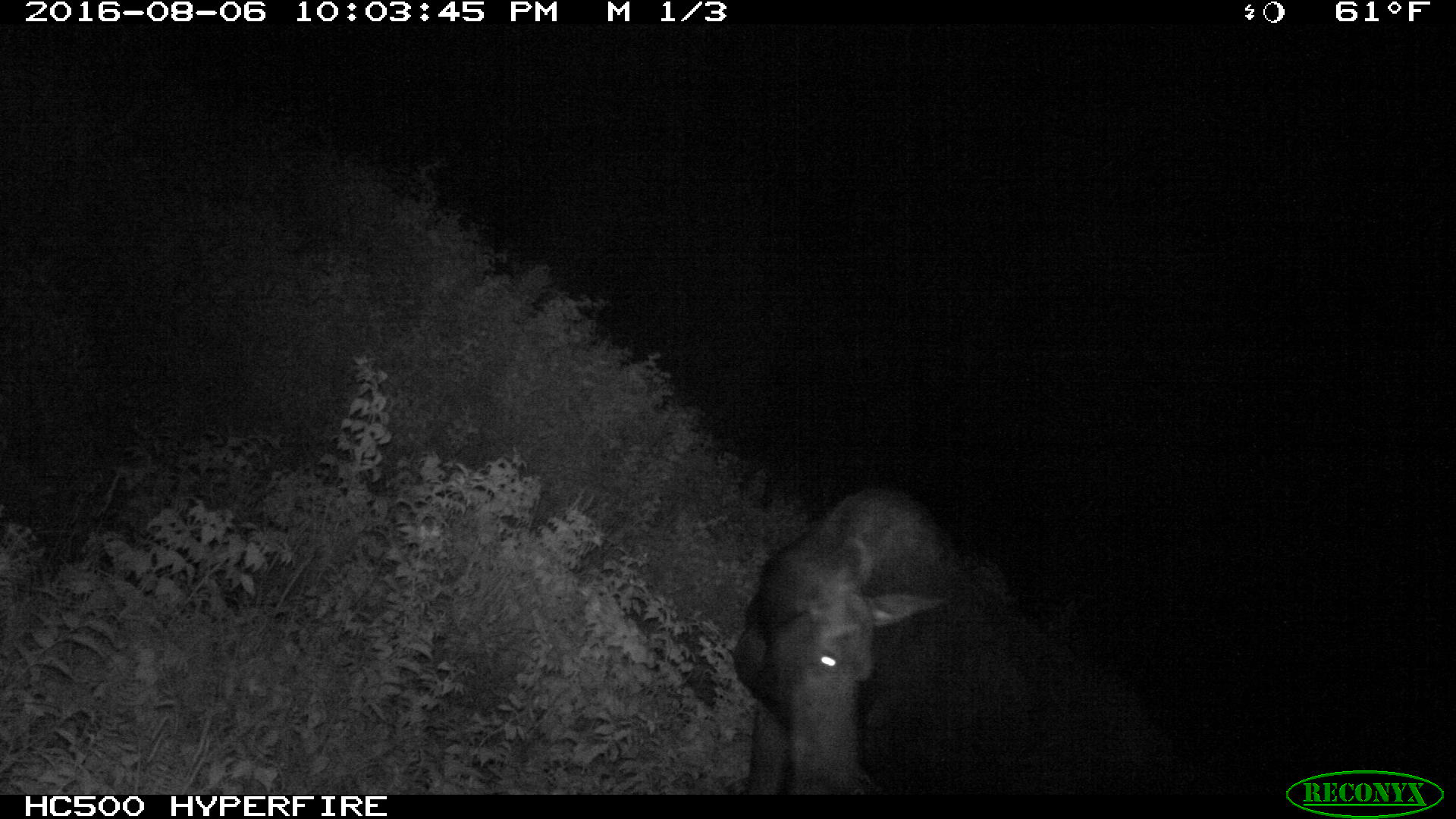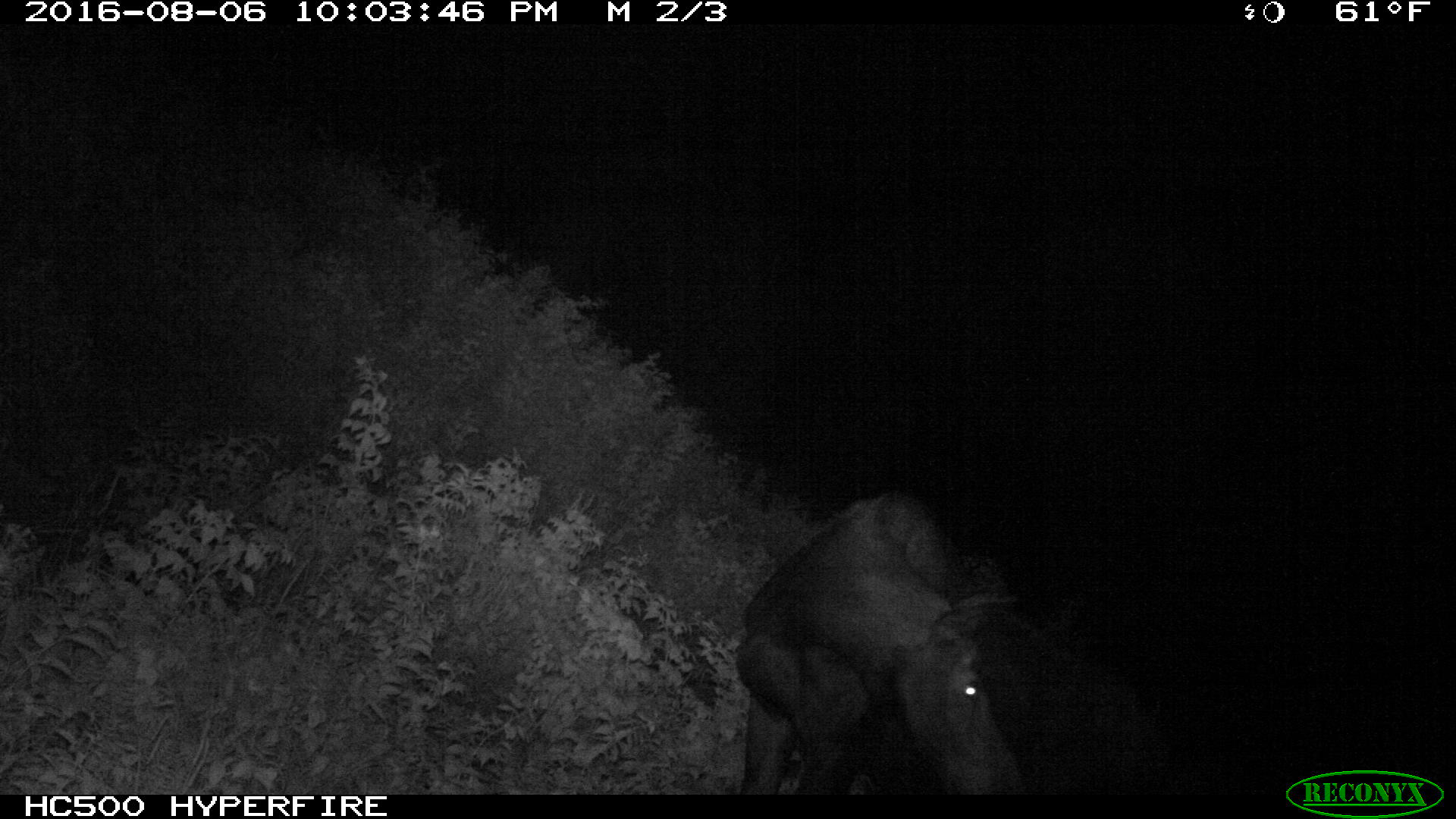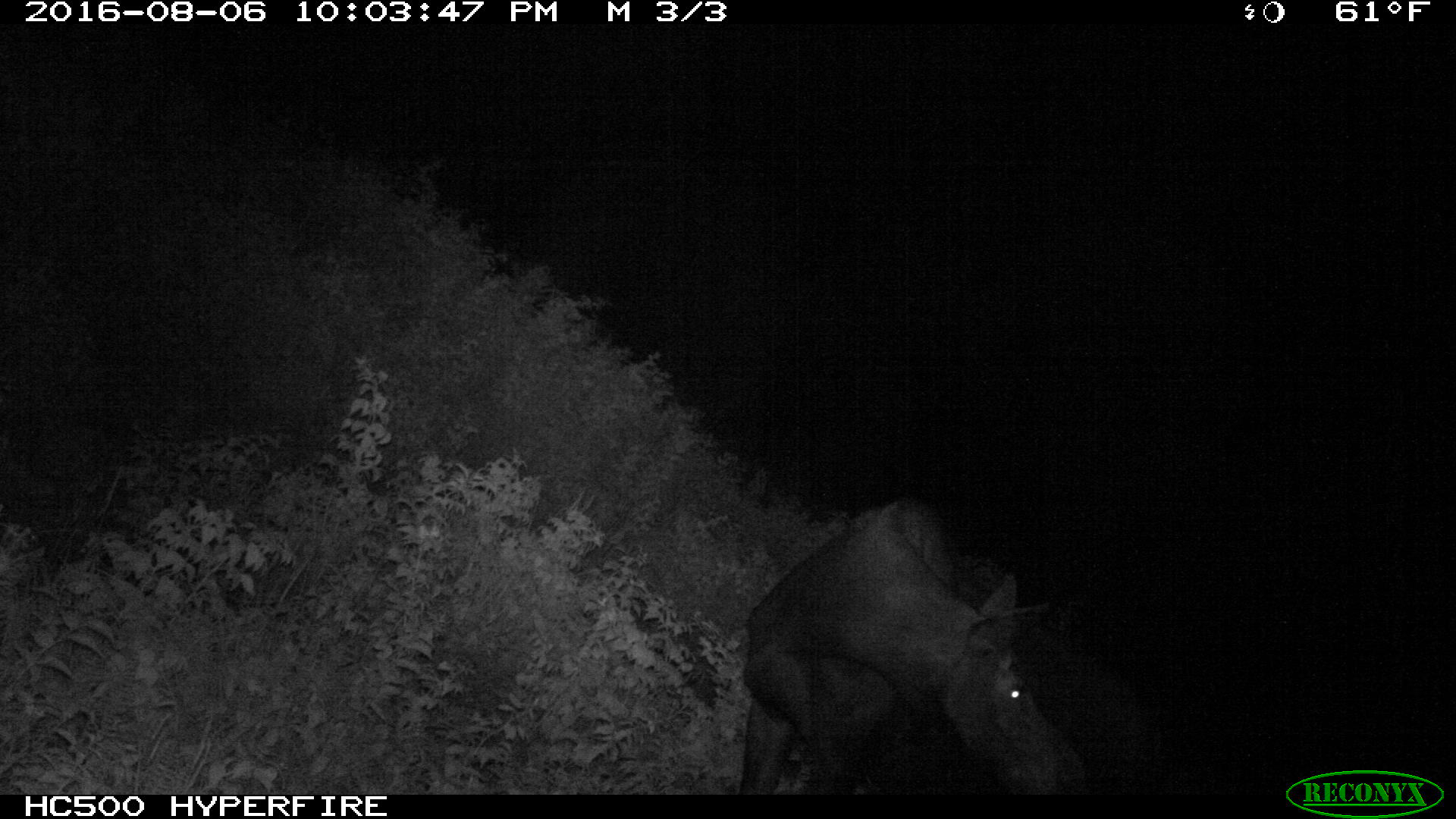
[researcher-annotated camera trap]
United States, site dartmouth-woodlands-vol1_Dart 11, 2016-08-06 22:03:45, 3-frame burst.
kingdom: Animalia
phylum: Chordata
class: Mammalia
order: Artiodactyla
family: Cervidae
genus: Alces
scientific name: Alces alces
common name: moose